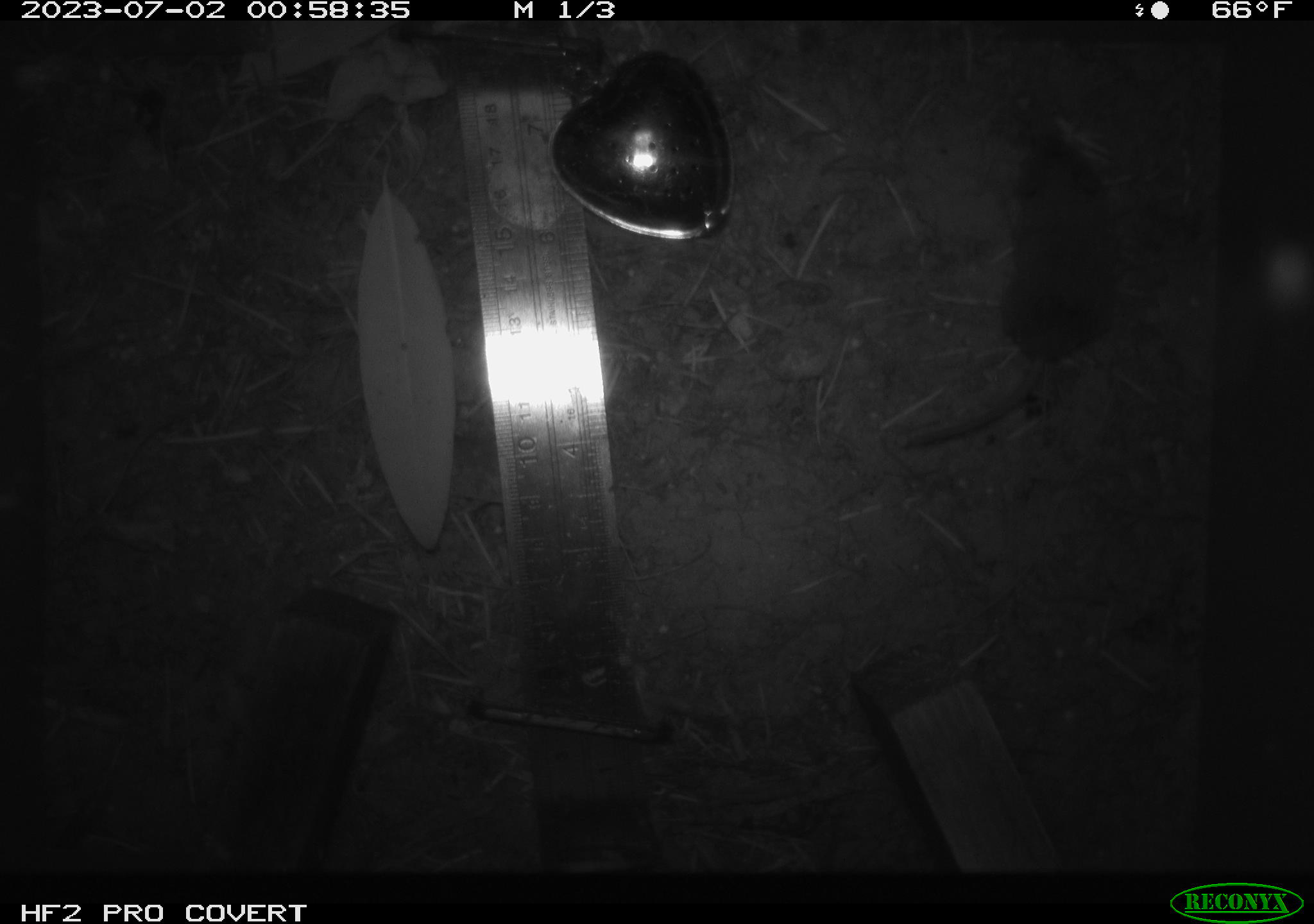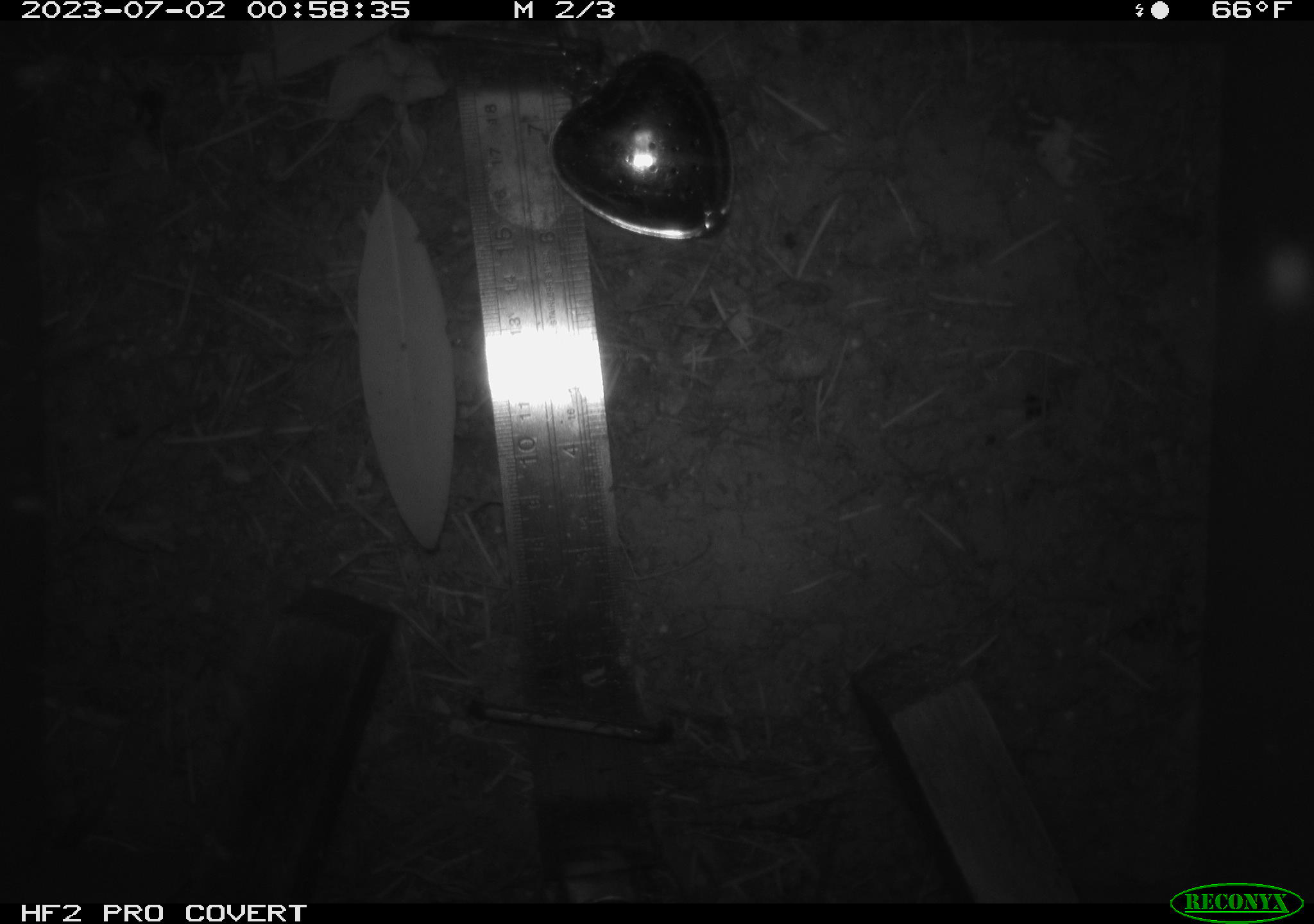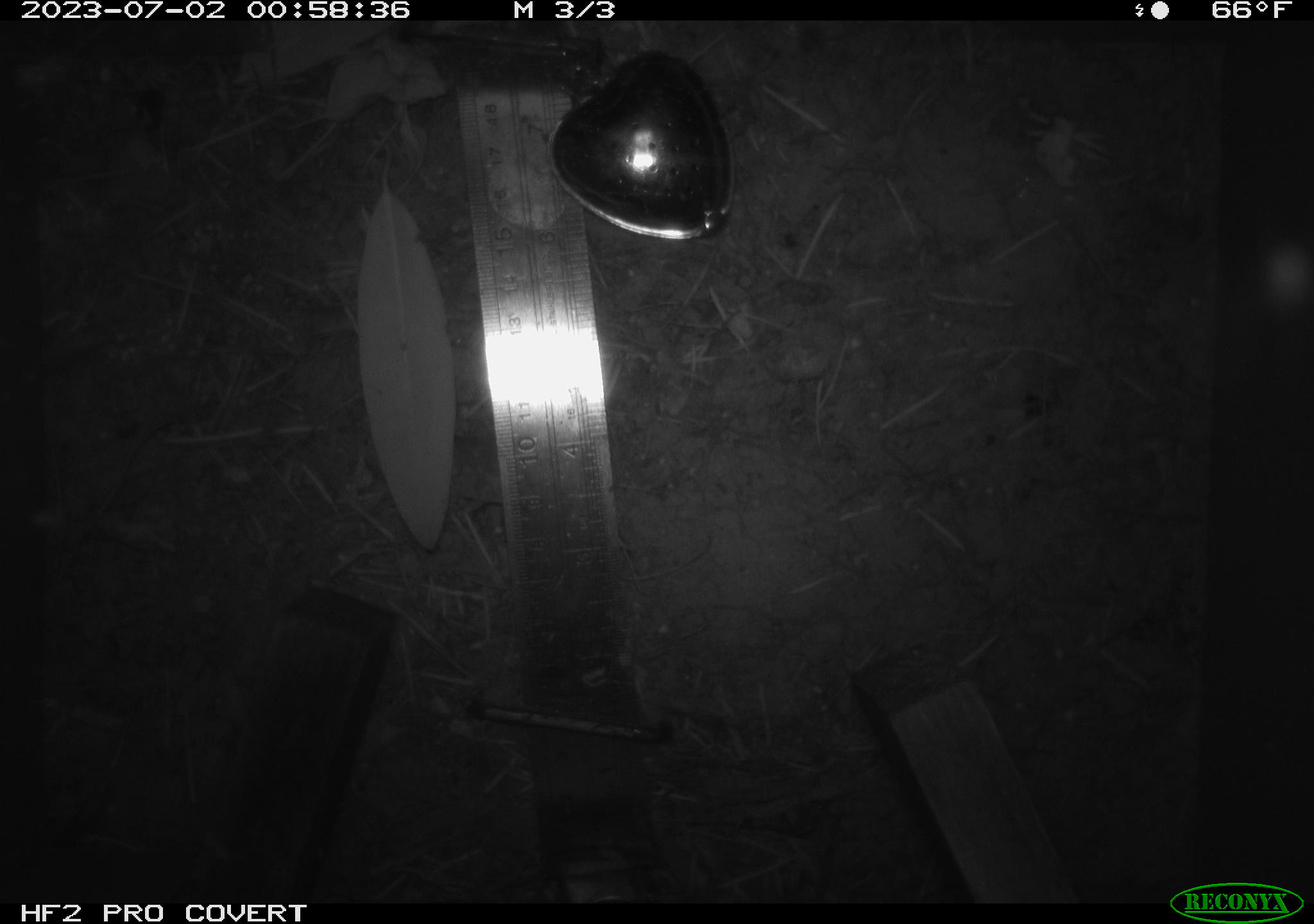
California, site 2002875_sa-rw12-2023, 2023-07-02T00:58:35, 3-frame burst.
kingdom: Animalia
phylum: Chordata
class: Mammalia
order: Eulipotyphla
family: Soricidae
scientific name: Soricidae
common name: shrews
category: soricidae family